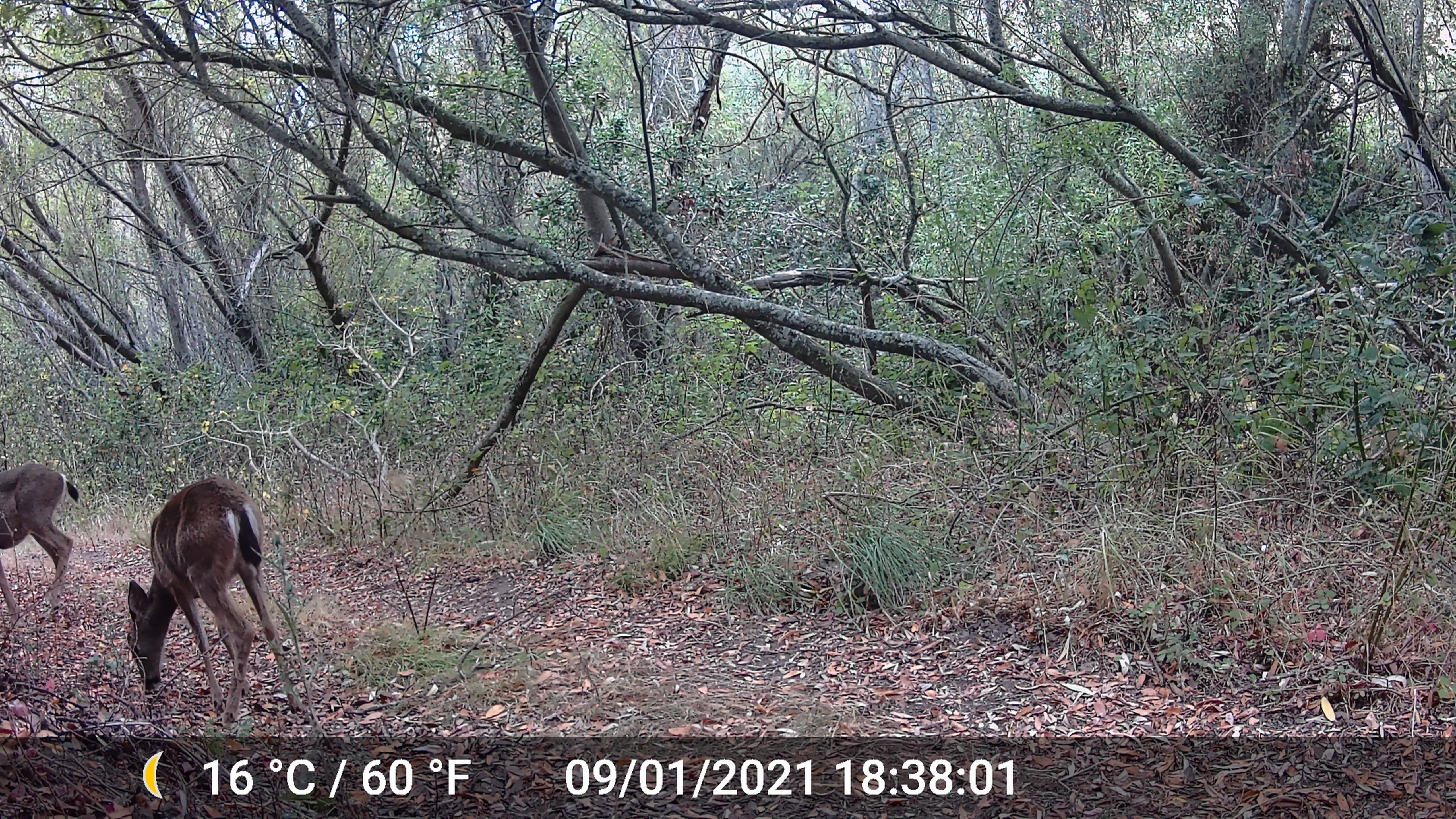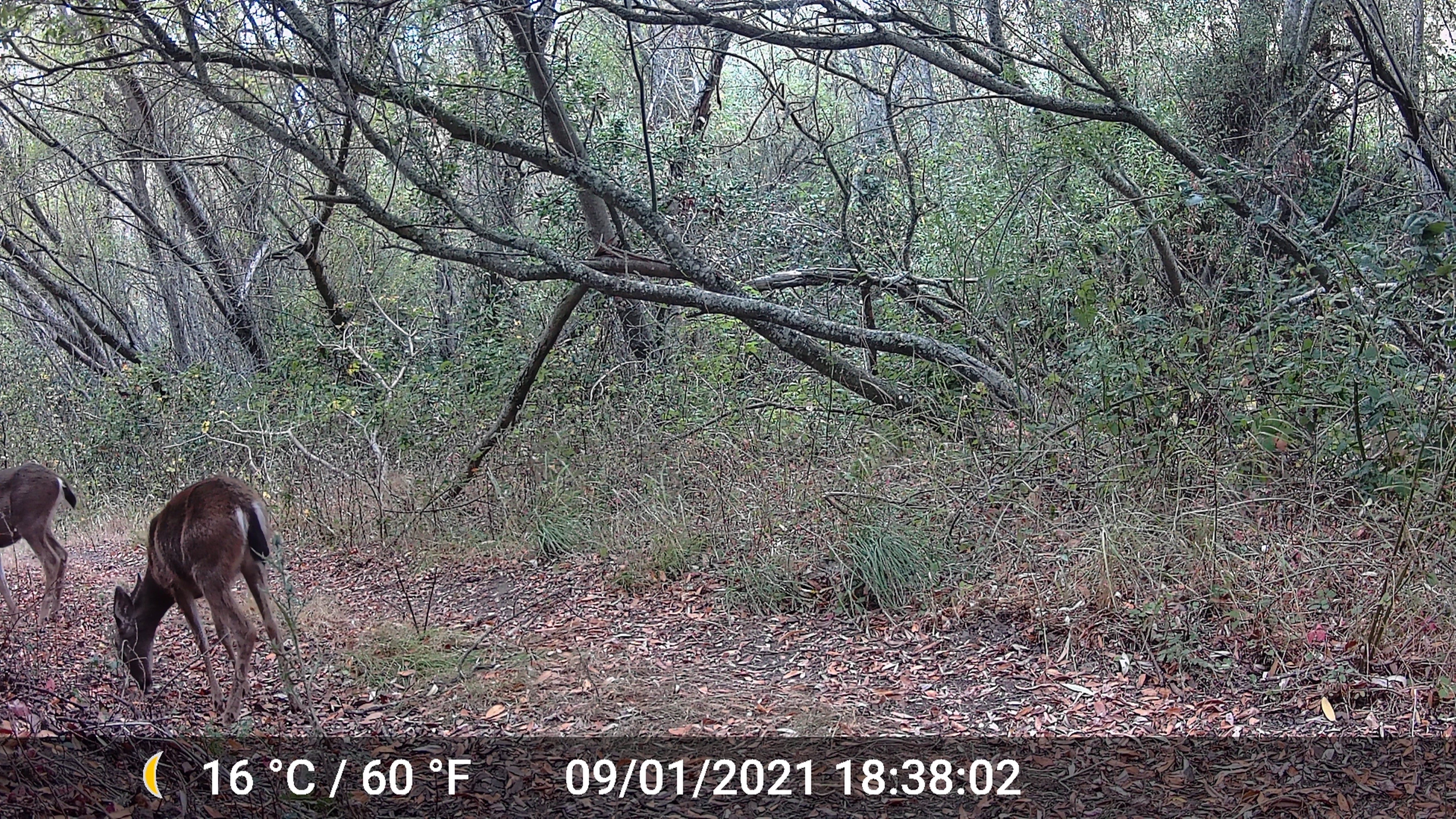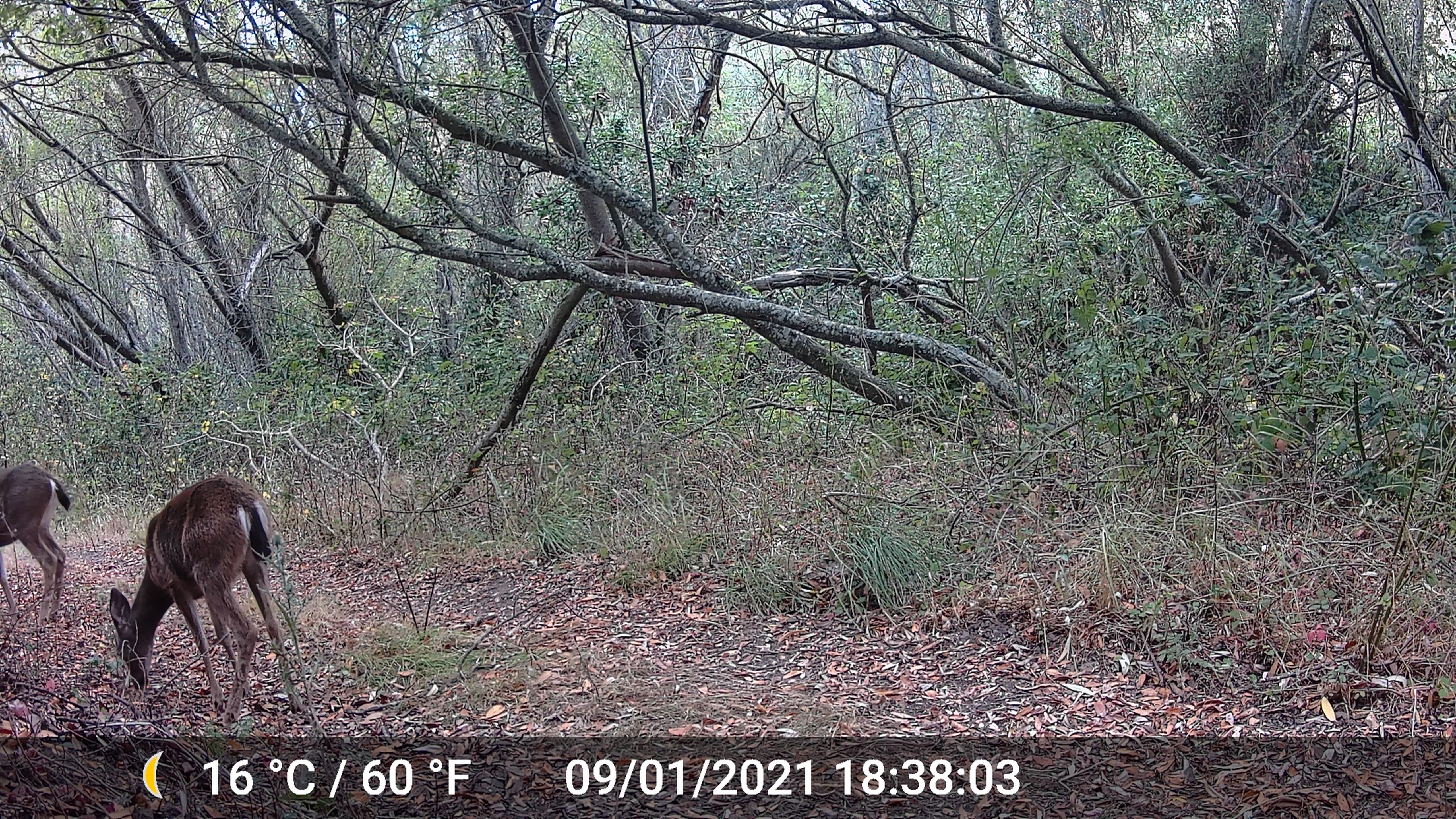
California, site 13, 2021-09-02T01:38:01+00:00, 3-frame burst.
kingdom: Animalia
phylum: Chordata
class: Mammalia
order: Artiodactyla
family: Cervidae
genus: Odocoileus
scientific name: Odocoileus hemionus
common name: mule deer